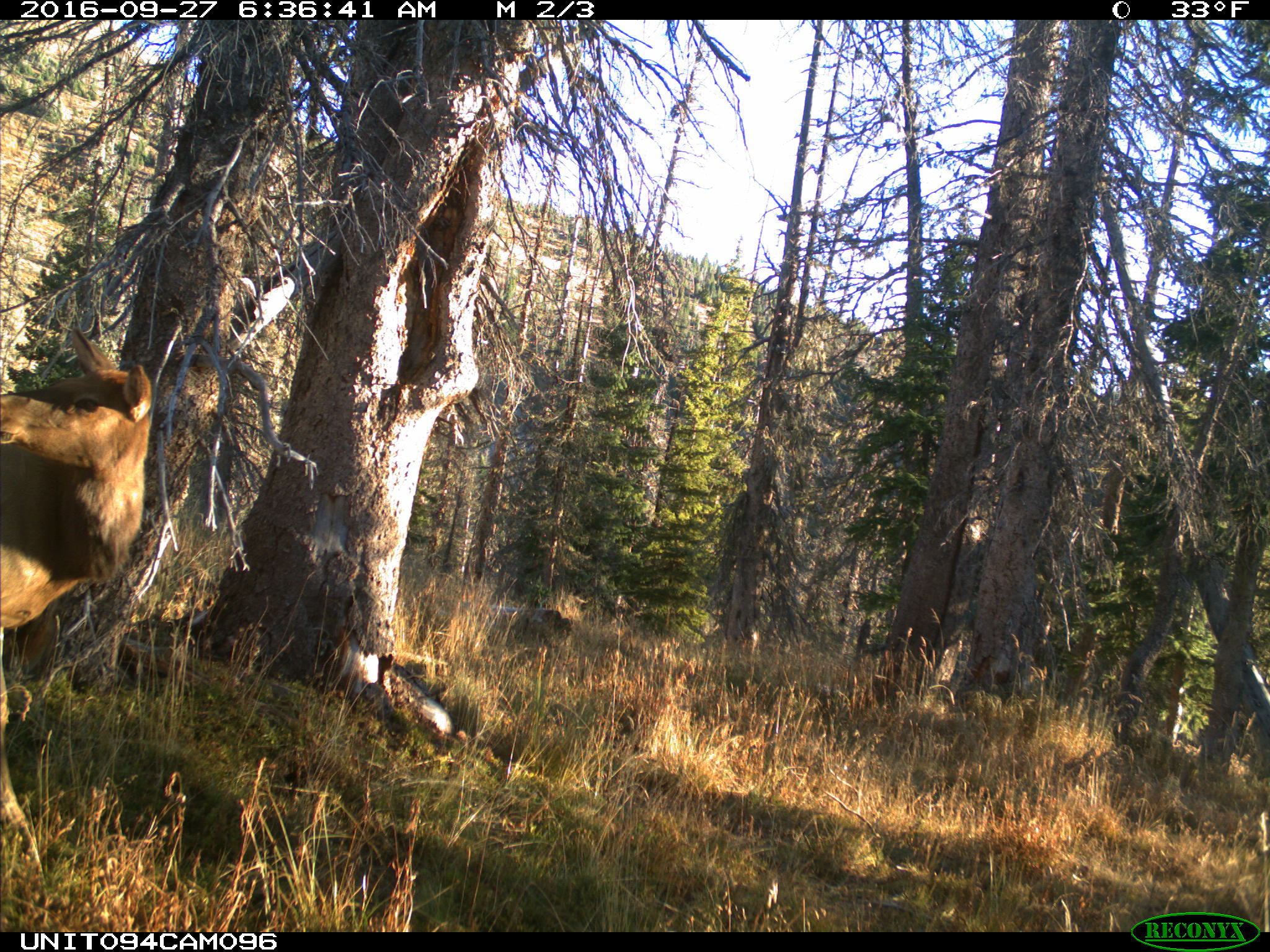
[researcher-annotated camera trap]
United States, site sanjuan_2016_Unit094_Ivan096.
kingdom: Animalia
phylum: Chordata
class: Mammalia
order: Artiodactyla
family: Cervidae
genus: Cervus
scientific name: Cervus elaphus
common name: red deer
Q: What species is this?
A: Cervus elaphus (red deer).